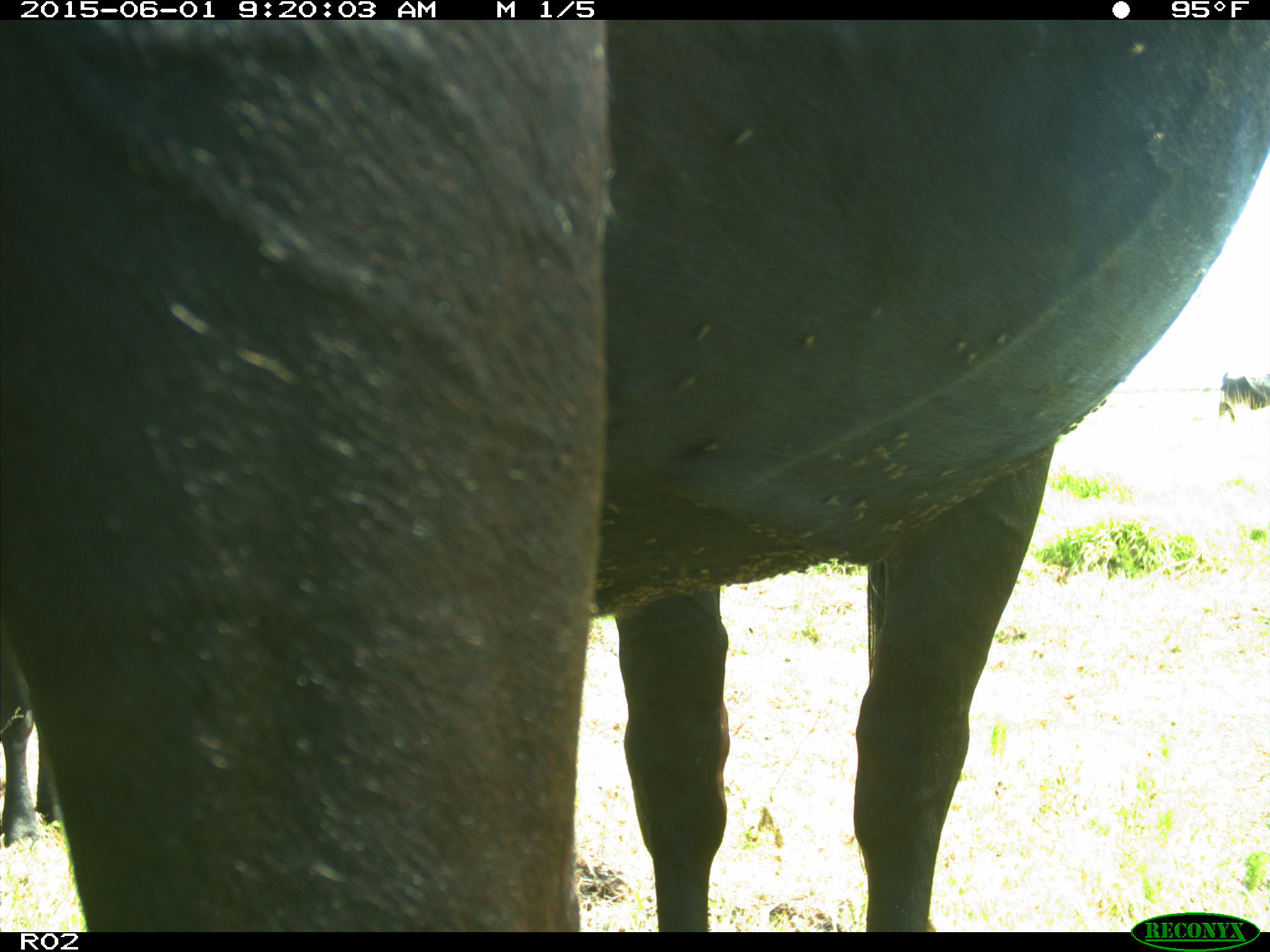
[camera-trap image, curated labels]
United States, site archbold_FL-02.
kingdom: Animalia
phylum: Chordata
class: Mammalia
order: Artiodactyla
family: Bovidae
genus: Bos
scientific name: Bos taurus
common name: domestic cow